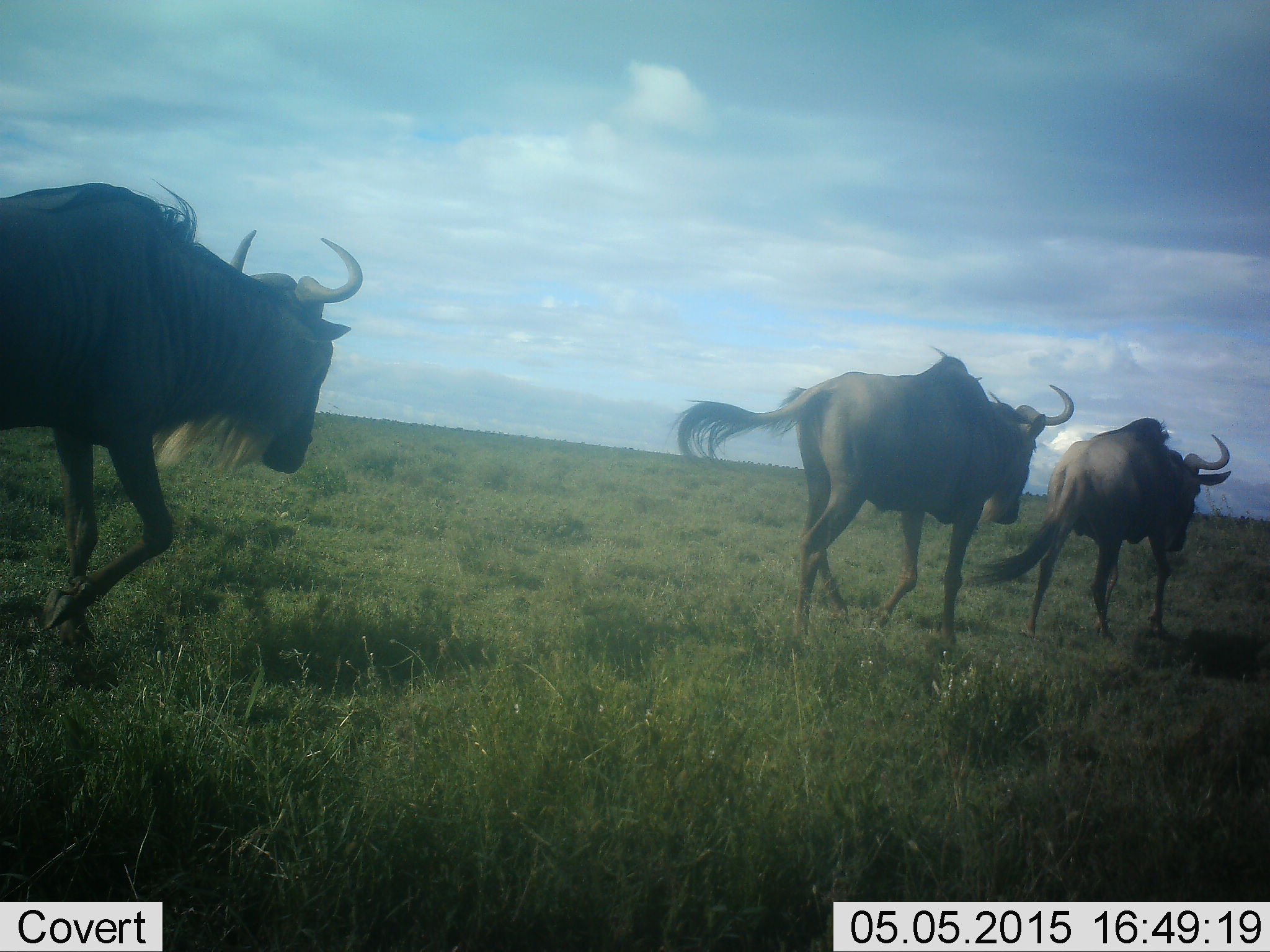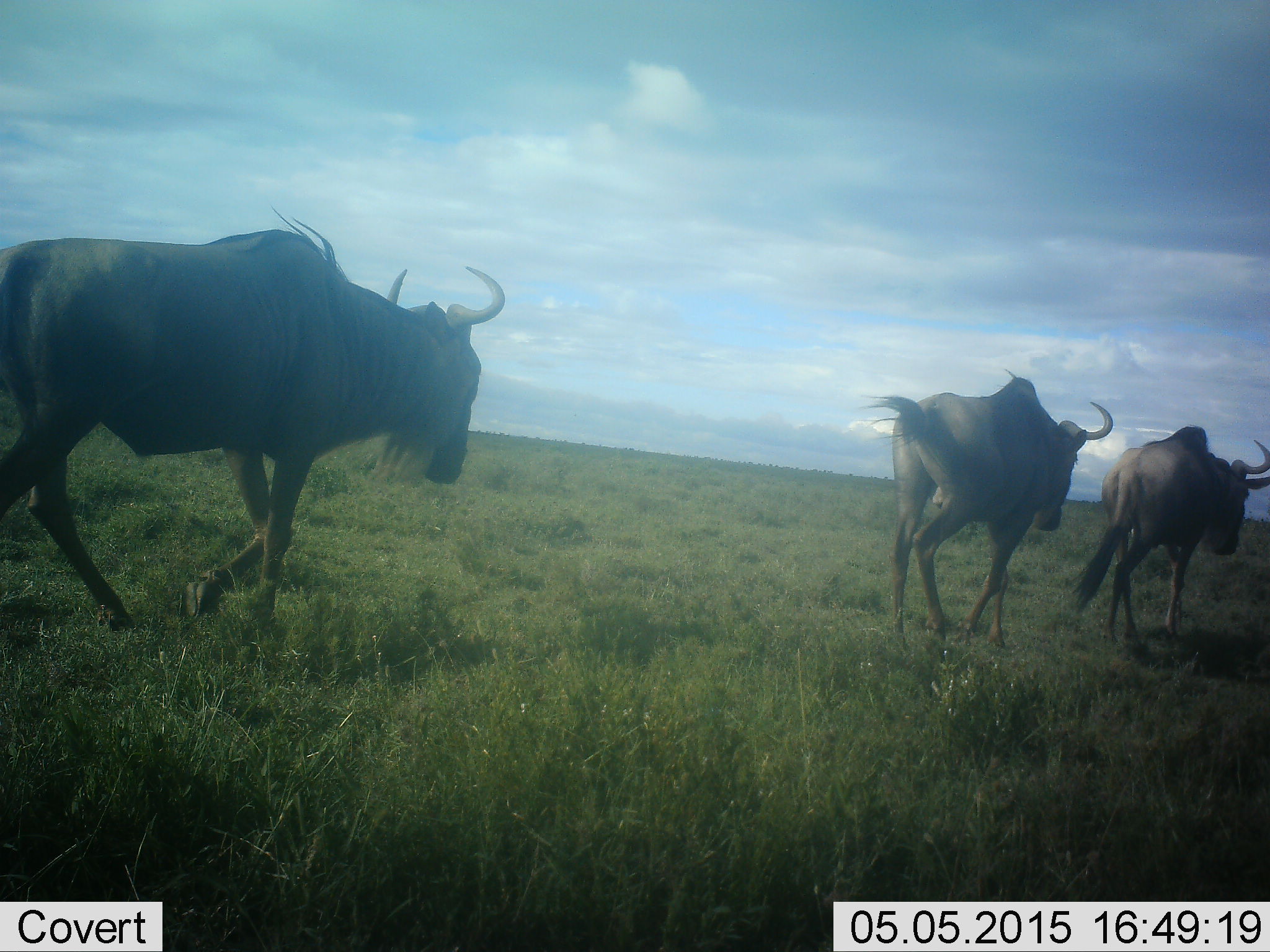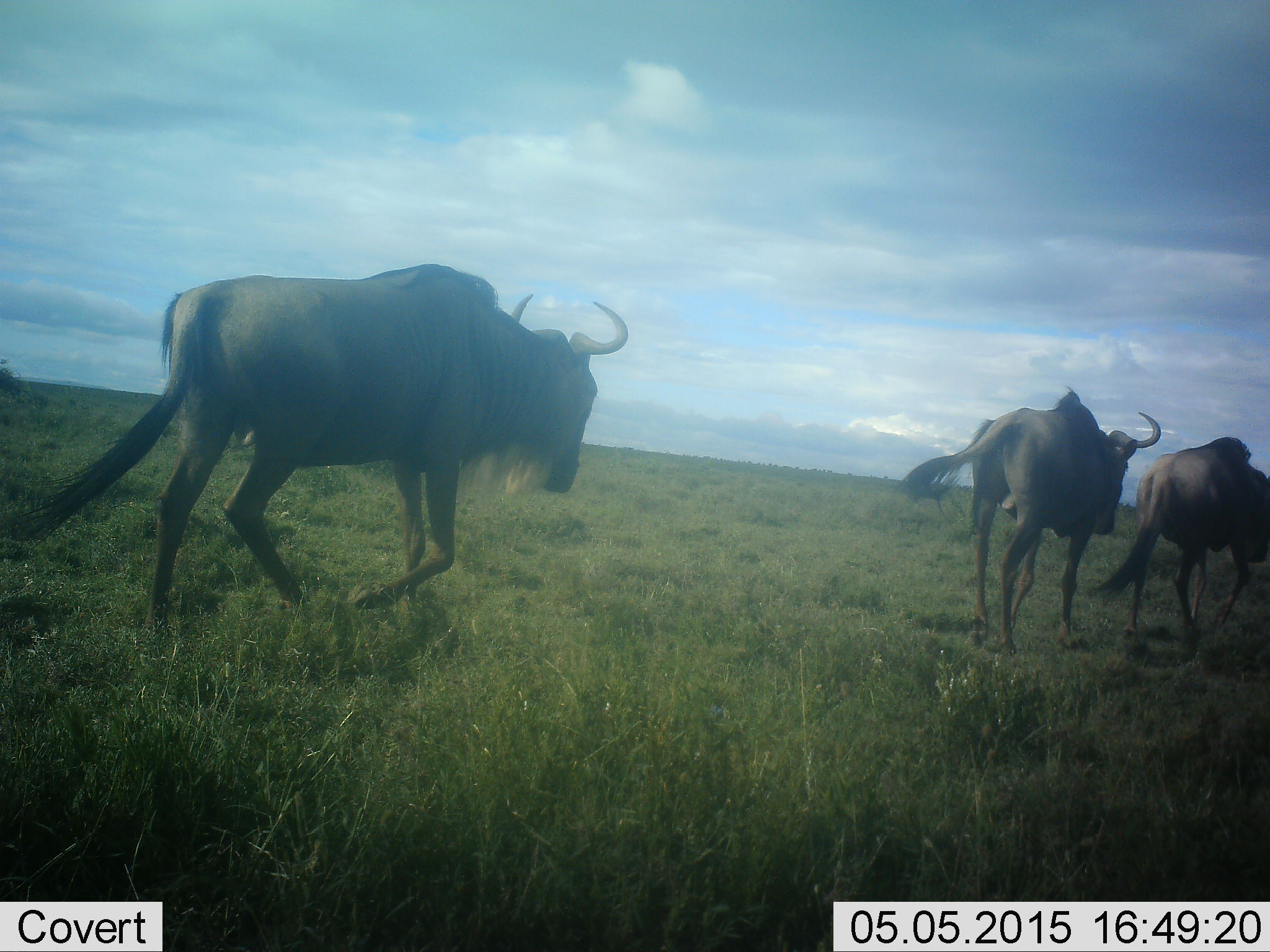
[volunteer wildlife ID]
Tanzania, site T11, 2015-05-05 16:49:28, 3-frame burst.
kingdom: Animalia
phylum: Chordata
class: Mammalia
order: Artiodactyla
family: Bovidae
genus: Connochaetes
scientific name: Connochaetes taurinus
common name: blue wildebeest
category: wildebeest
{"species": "wildebeest (blue wildebeest) (Connochaetes taurinus)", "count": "3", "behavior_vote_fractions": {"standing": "20%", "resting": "0%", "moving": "100%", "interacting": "10%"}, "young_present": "0%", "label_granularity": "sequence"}